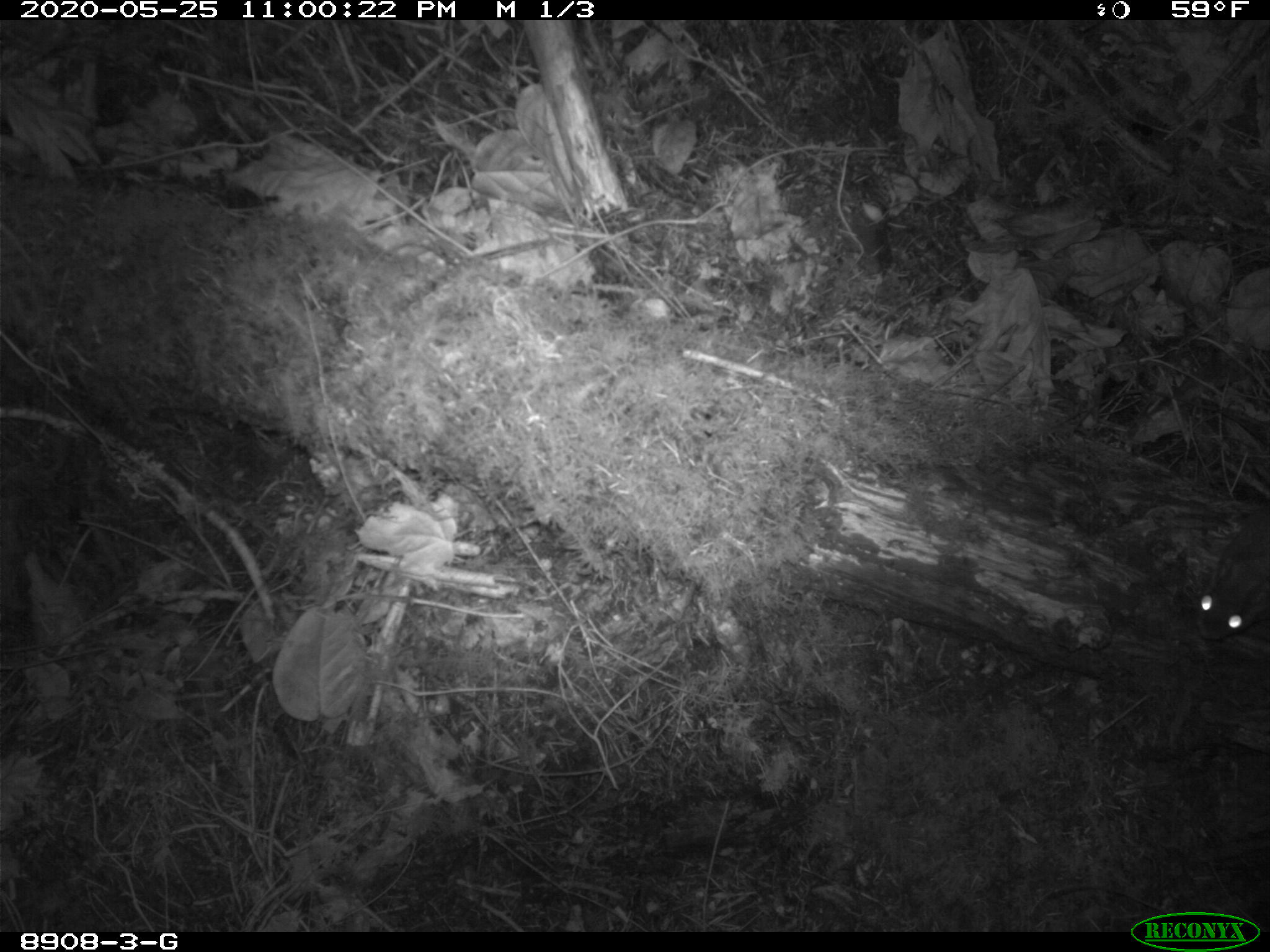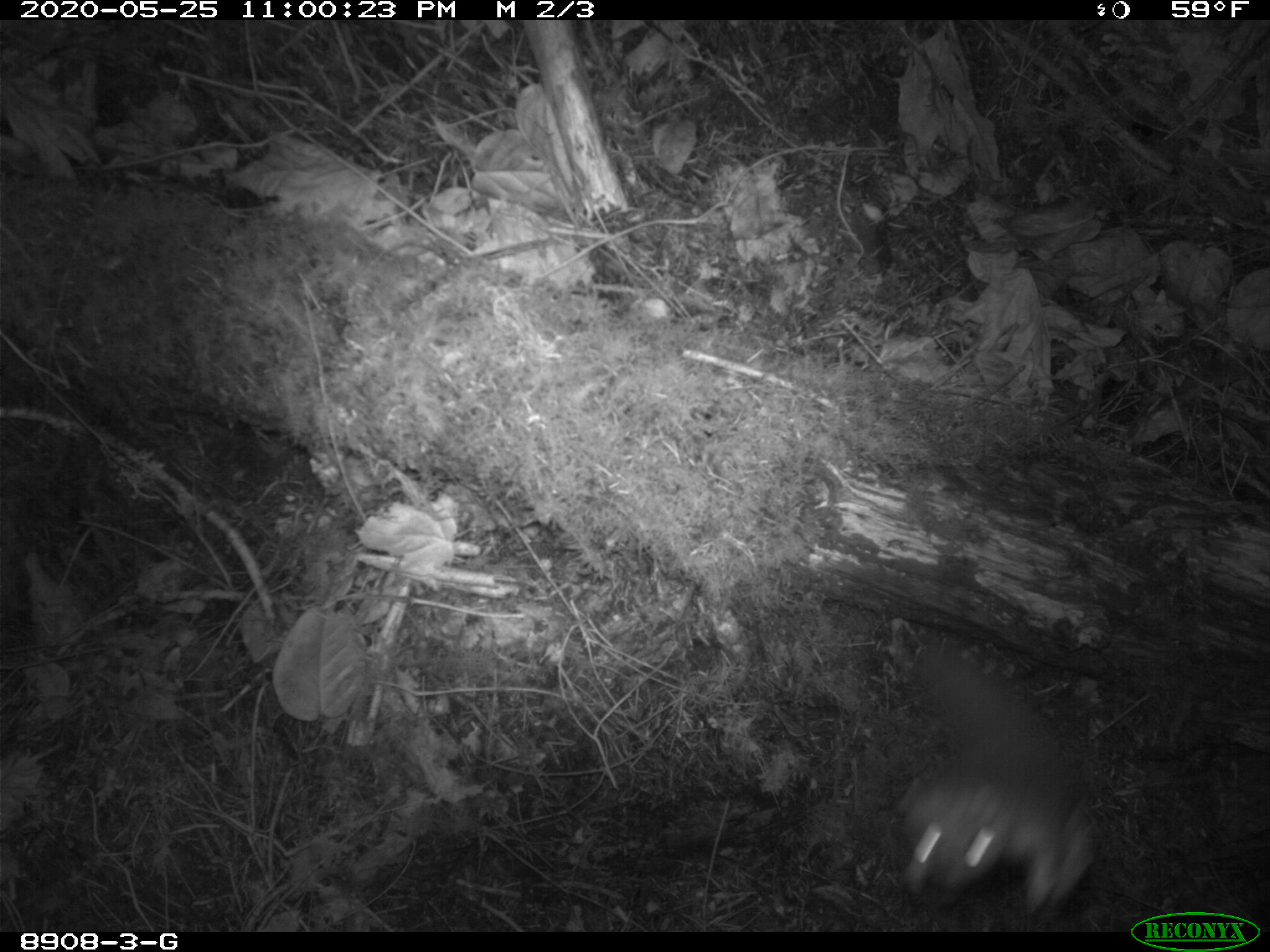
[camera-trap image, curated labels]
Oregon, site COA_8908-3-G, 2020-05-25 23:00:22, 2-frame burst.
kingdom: Animalia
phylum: Chordata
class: Mammalia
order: Rodentia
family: Sciuridae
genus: Glaucomys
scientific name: Glaucomys oregonensis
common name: humboldt's flying squirrel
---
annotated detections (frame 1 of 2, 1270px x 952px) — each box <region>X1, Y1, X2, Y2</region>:
humboldt's flying squirrel: <region>1171, 502, 1264, 683</region>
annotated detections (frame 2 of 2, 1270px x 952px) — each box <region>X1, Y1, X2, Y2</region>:
humboldt's flying squirrel: <region>866, 632, 1124, 930</region>